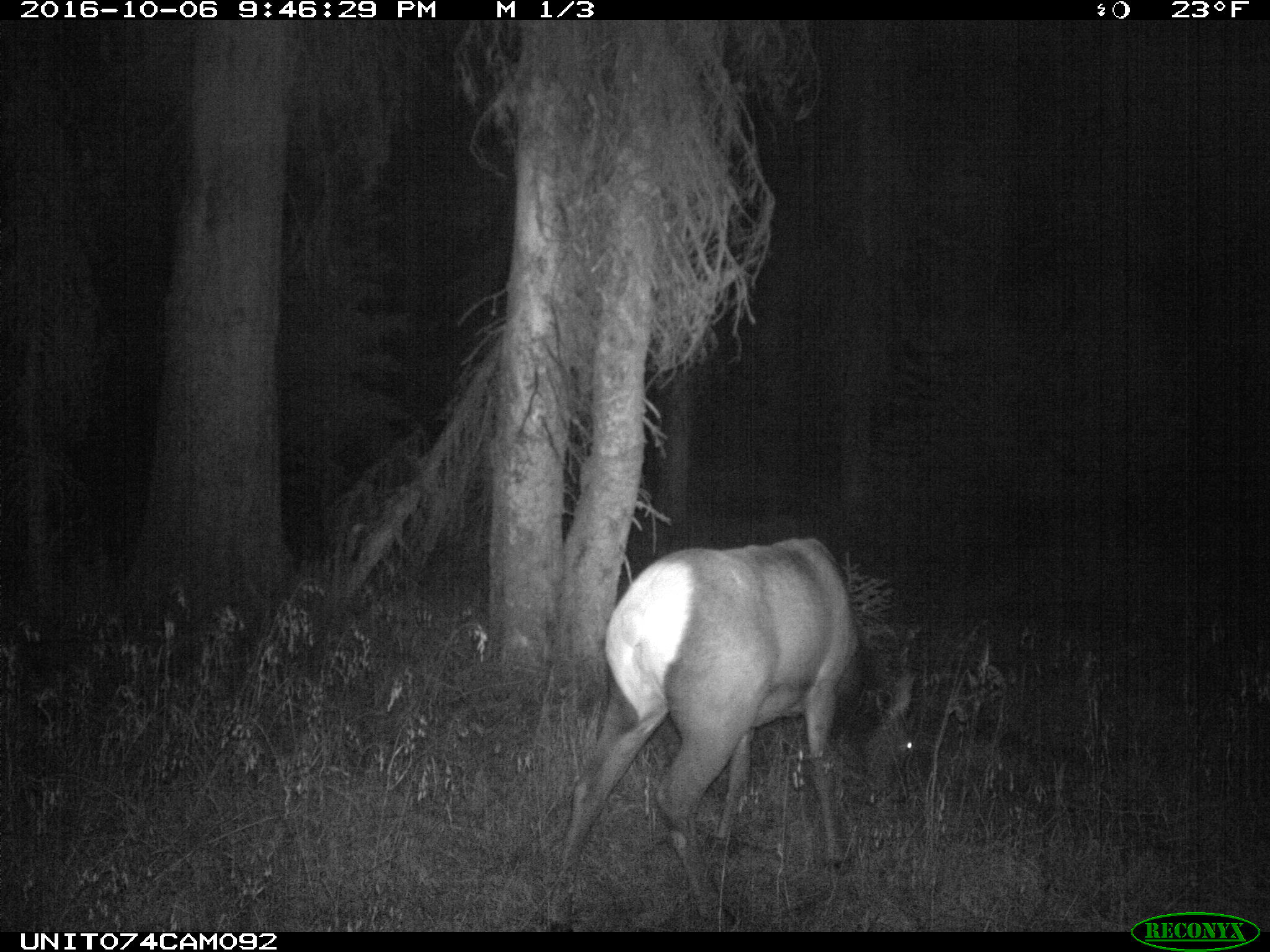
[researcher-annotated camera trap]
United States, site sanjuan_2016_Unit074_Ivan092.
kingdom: Animalia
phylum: Chordata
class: Mammalia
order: Artiodactyla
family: Cervidae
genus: Cervus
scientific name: Cervus elaphus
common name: red deer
Cervus elaphus (red deer).